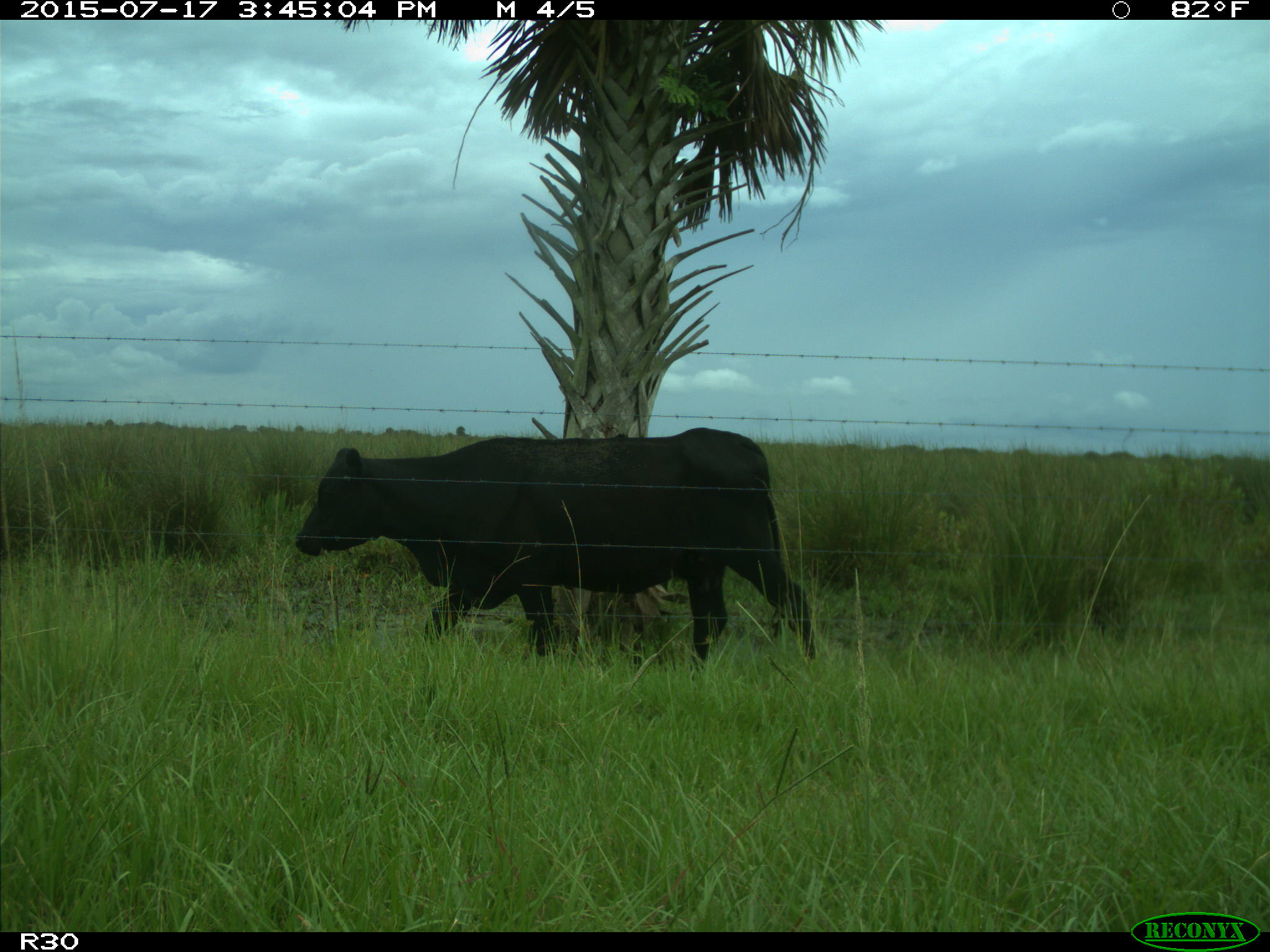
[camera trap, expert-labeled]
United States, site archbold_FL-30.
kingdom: Animalia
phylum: Chordata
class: Mammalia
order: Artiodactyla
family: Bovidae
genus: Bos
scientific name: Bos taurus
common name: domestic cow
Bos taurus (domestic cow).